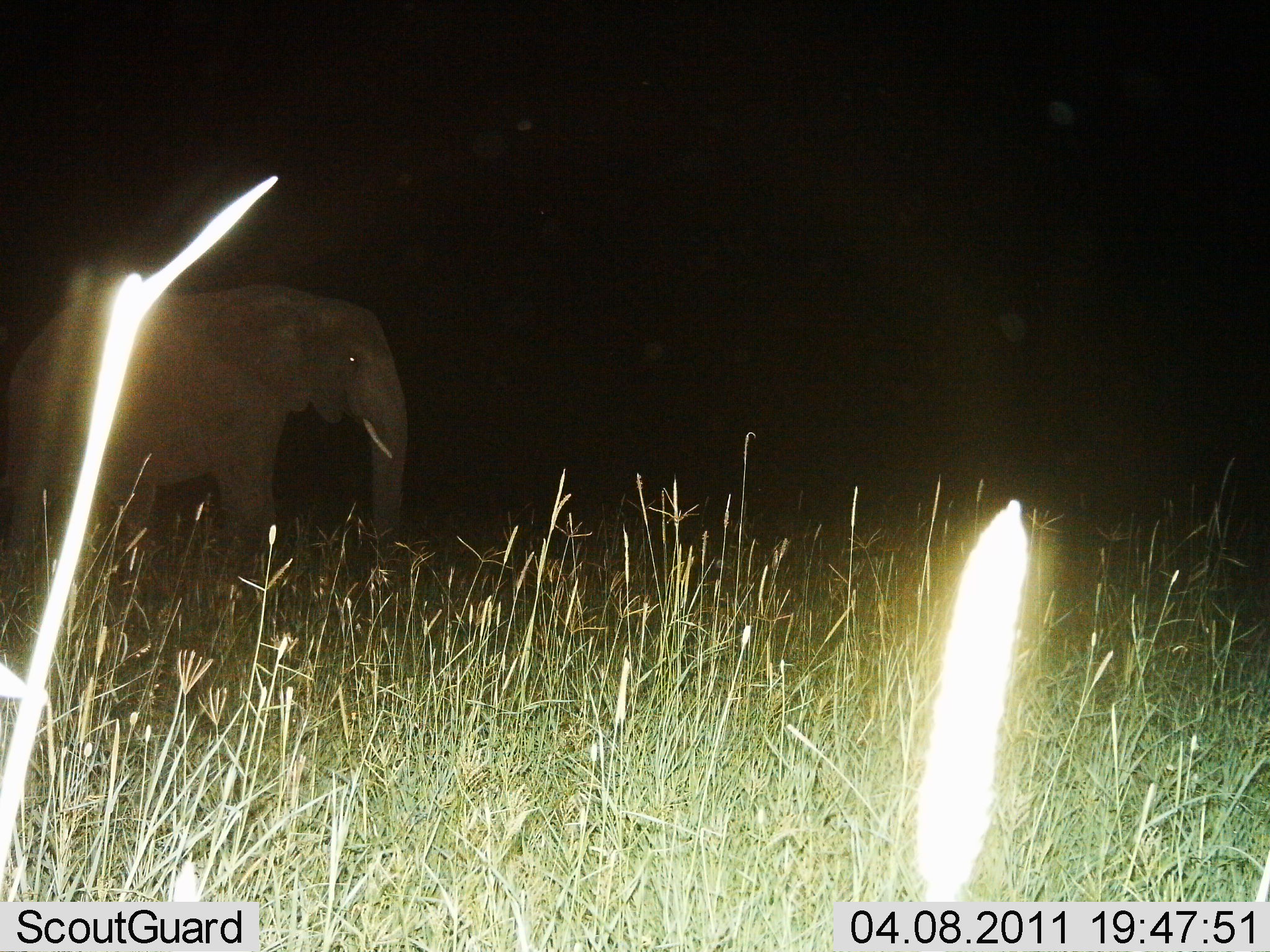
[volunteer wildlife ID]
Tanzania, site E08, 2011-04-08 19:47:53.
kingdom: Animalia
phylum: Chordata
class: Mammalia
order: Proboscidea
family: Elephantidae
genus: Loxodonta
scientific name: Loxodonta africana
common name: african bush elephant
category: elephant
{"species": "elephant (african bush elephant) (Loxodonta africana)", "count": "1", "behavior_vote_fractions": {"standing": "55%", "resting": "0%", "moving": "45%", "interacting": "0%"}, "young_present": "0%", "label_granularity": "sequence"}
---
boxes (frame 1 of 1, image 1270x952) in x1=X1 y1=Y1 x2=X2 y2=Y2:
animal: x1=0 y1=281 x2=408 y2=580